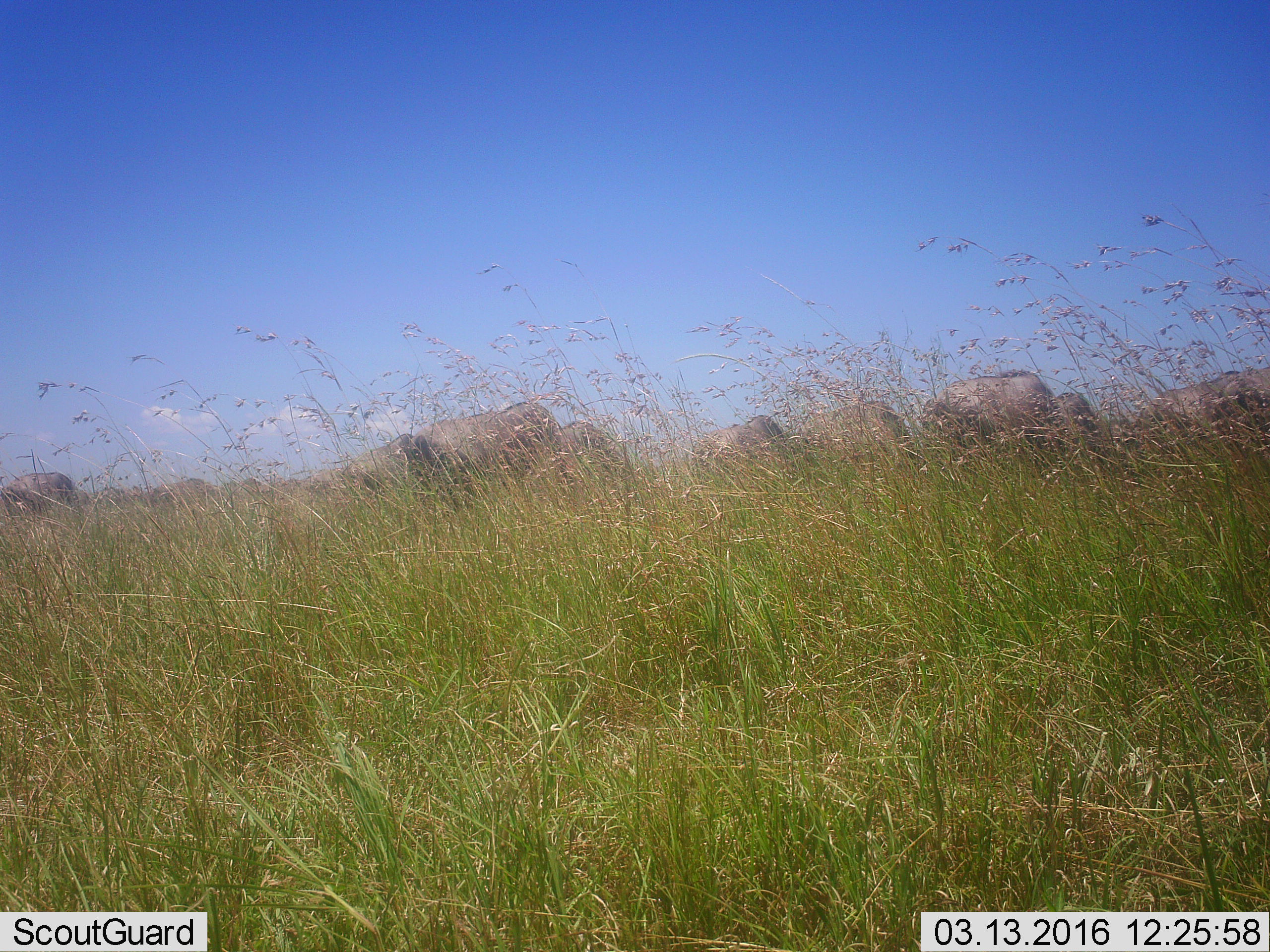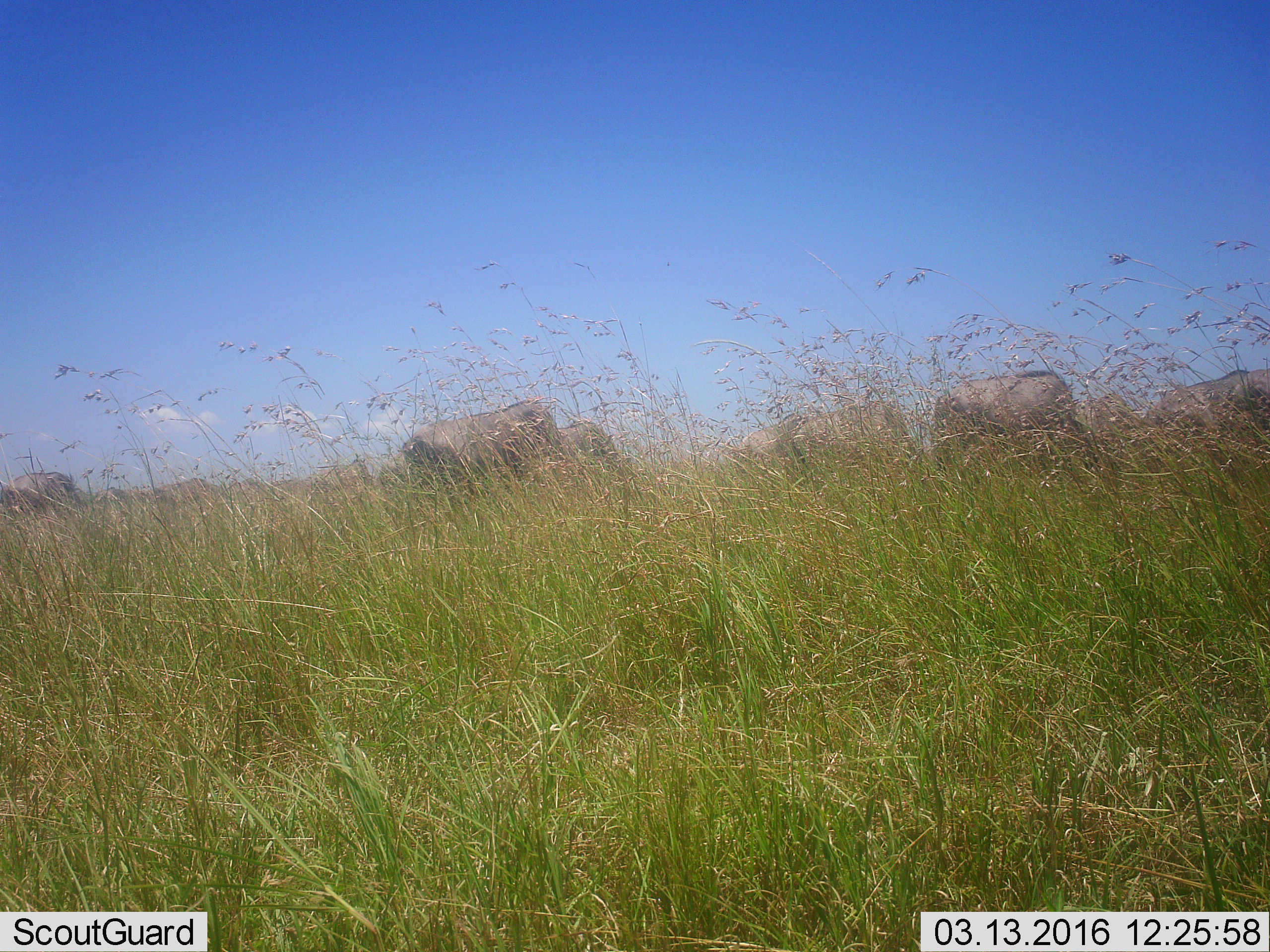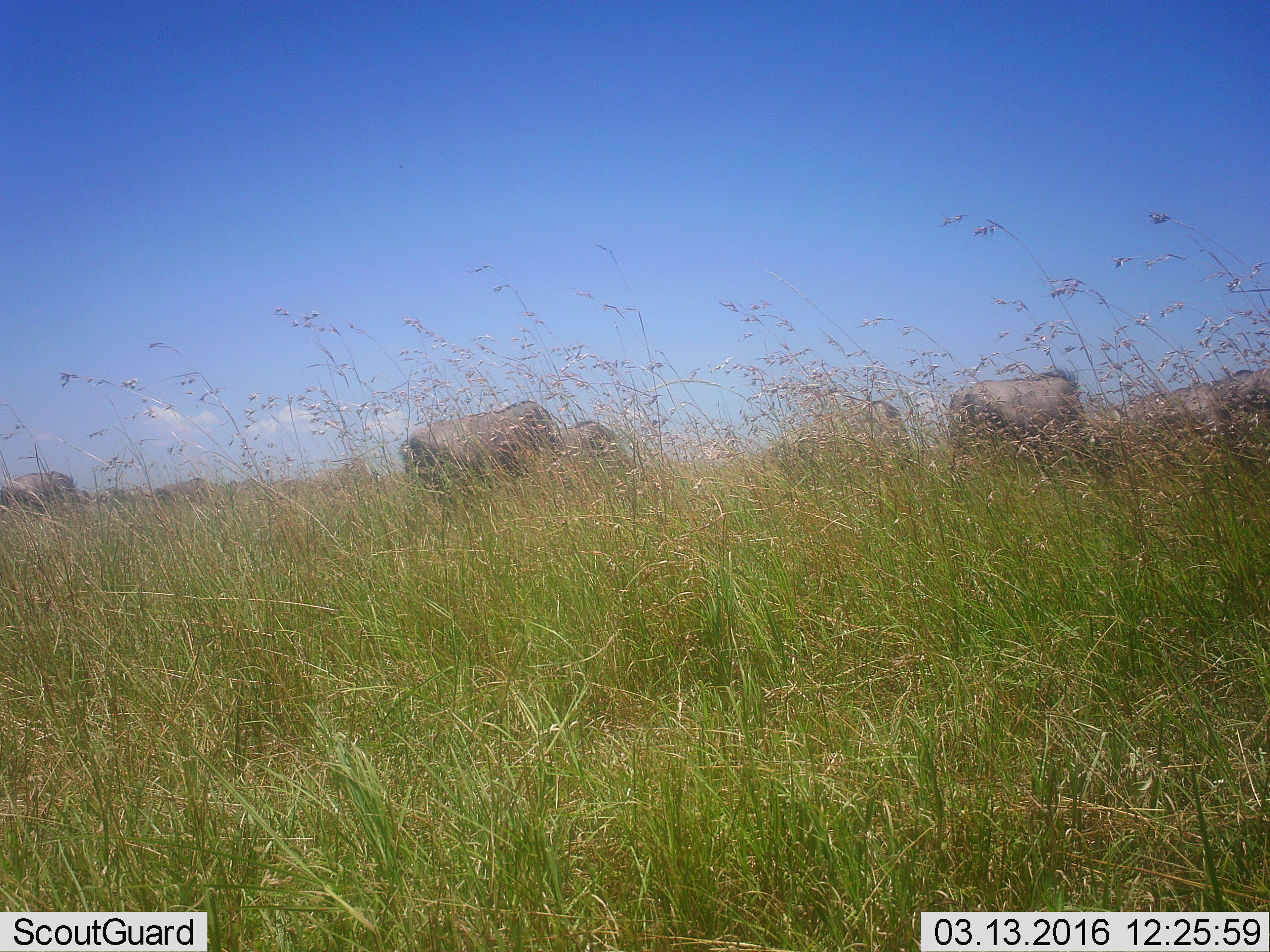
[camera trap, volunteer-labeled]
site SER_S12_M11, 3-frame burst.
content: unidentified animal